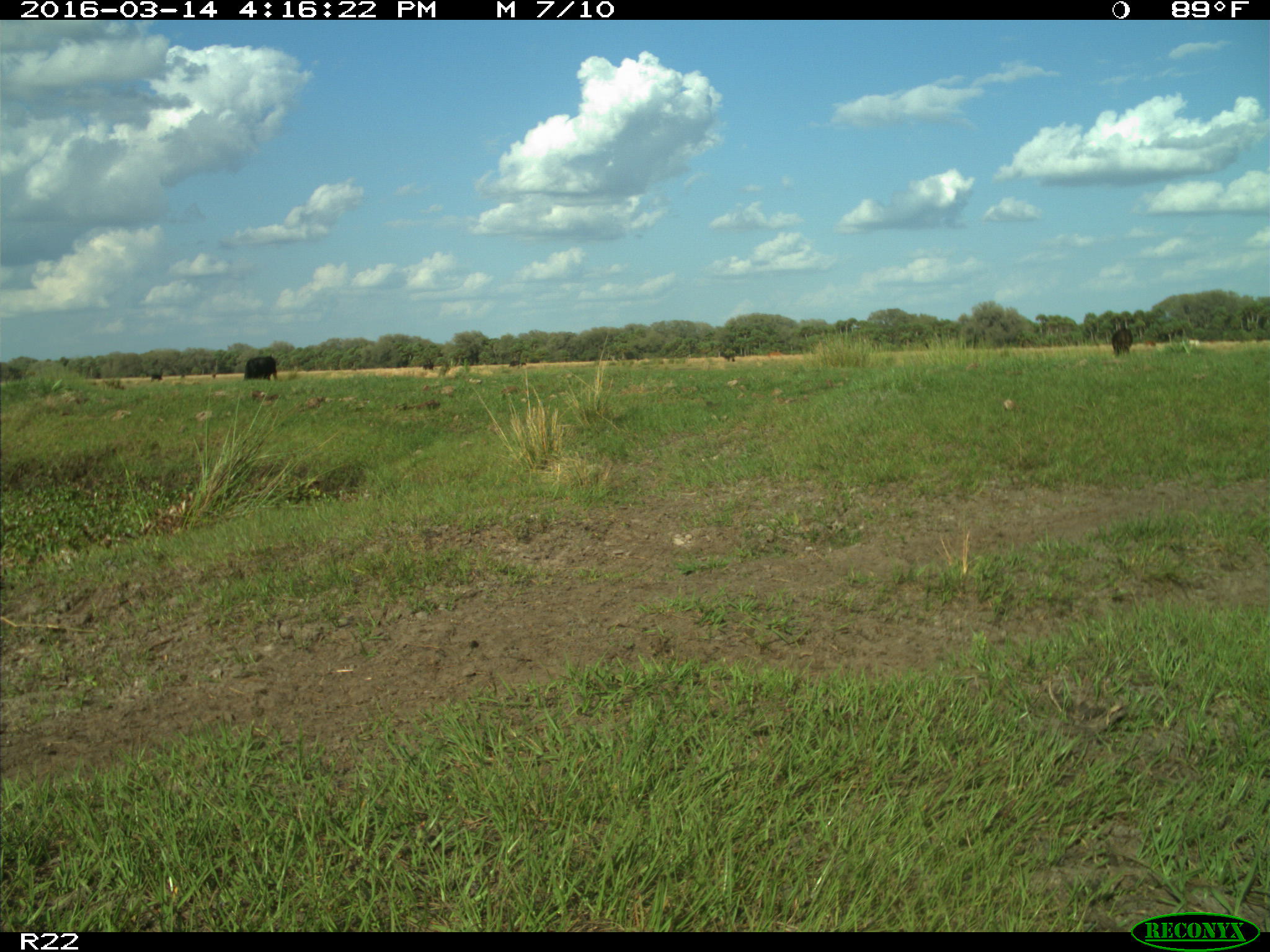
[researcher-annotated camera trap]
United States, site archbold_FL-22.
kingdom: Animalia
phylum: Chordata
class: Mammalia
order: Artiodactyla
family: Bovidae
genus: Bos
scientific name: Bos taurus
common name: domestic cow